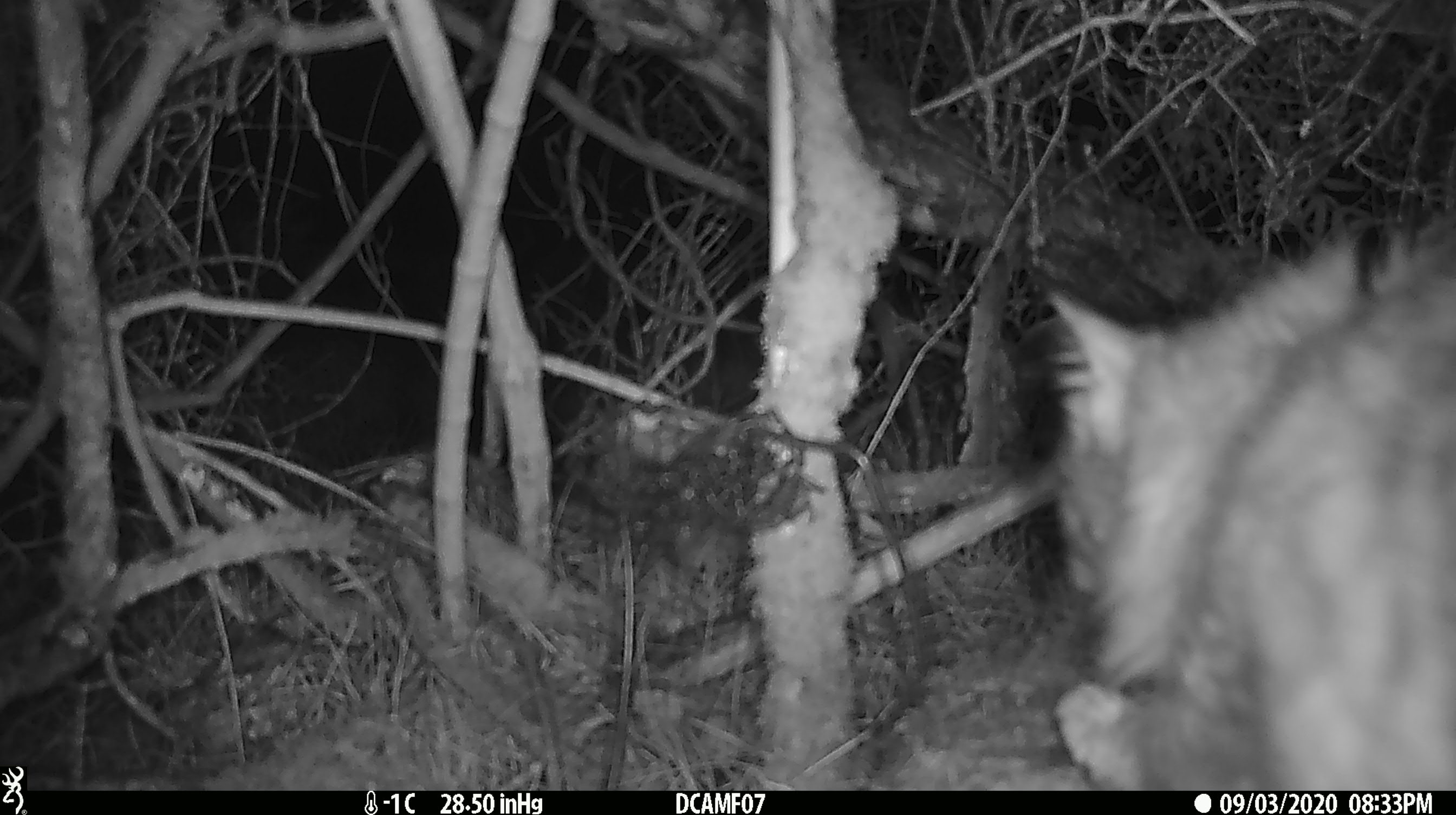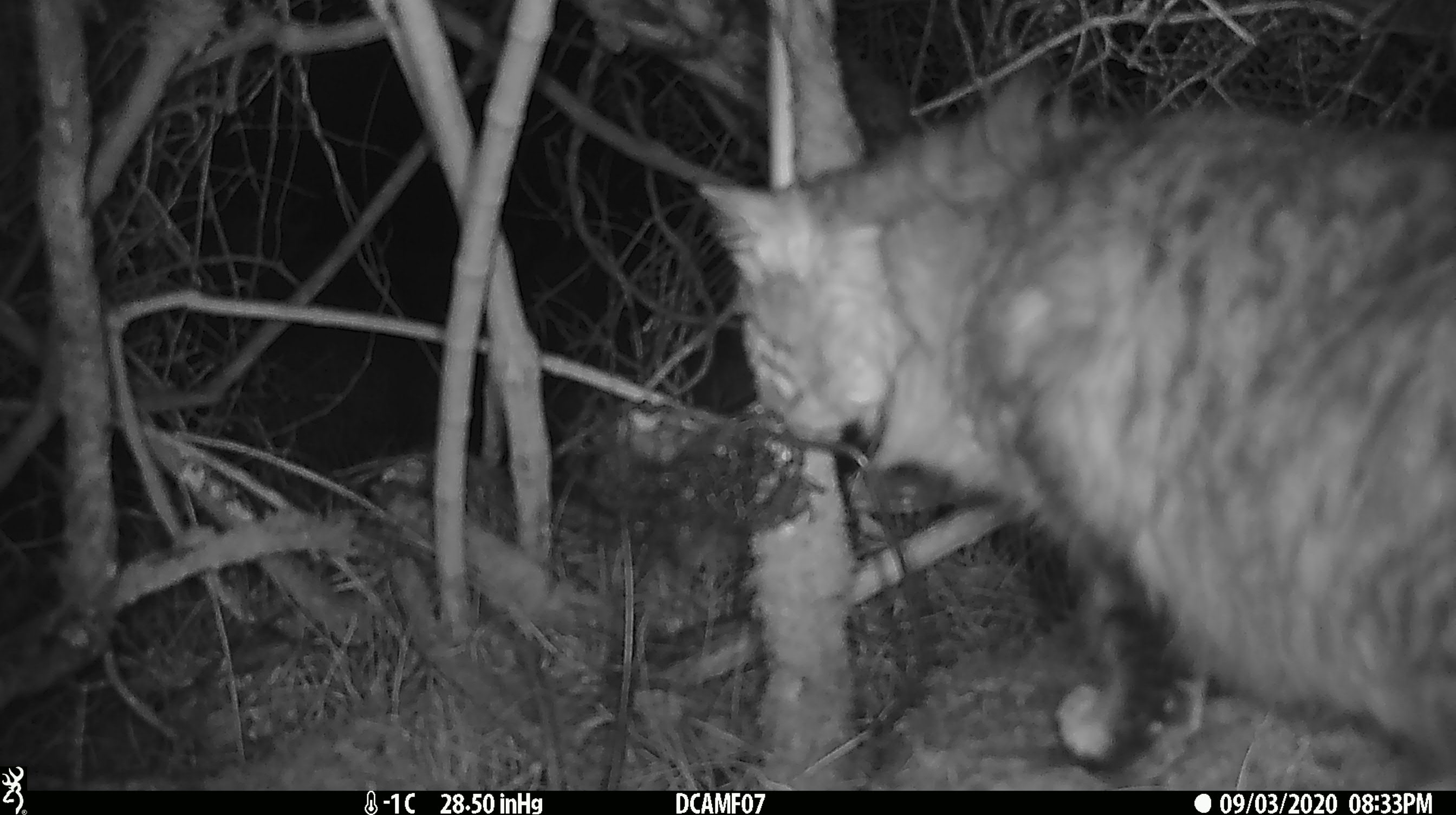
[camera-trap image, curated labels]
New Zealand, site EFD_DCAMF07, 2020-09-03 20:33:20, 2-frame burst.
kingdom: Animalia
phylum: Chordata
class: Mammalia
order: Carnivora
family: Felidae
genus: Felis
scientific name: Felis catus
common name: domestic cat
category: cat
Cat (domestic cat) (Felis catus).